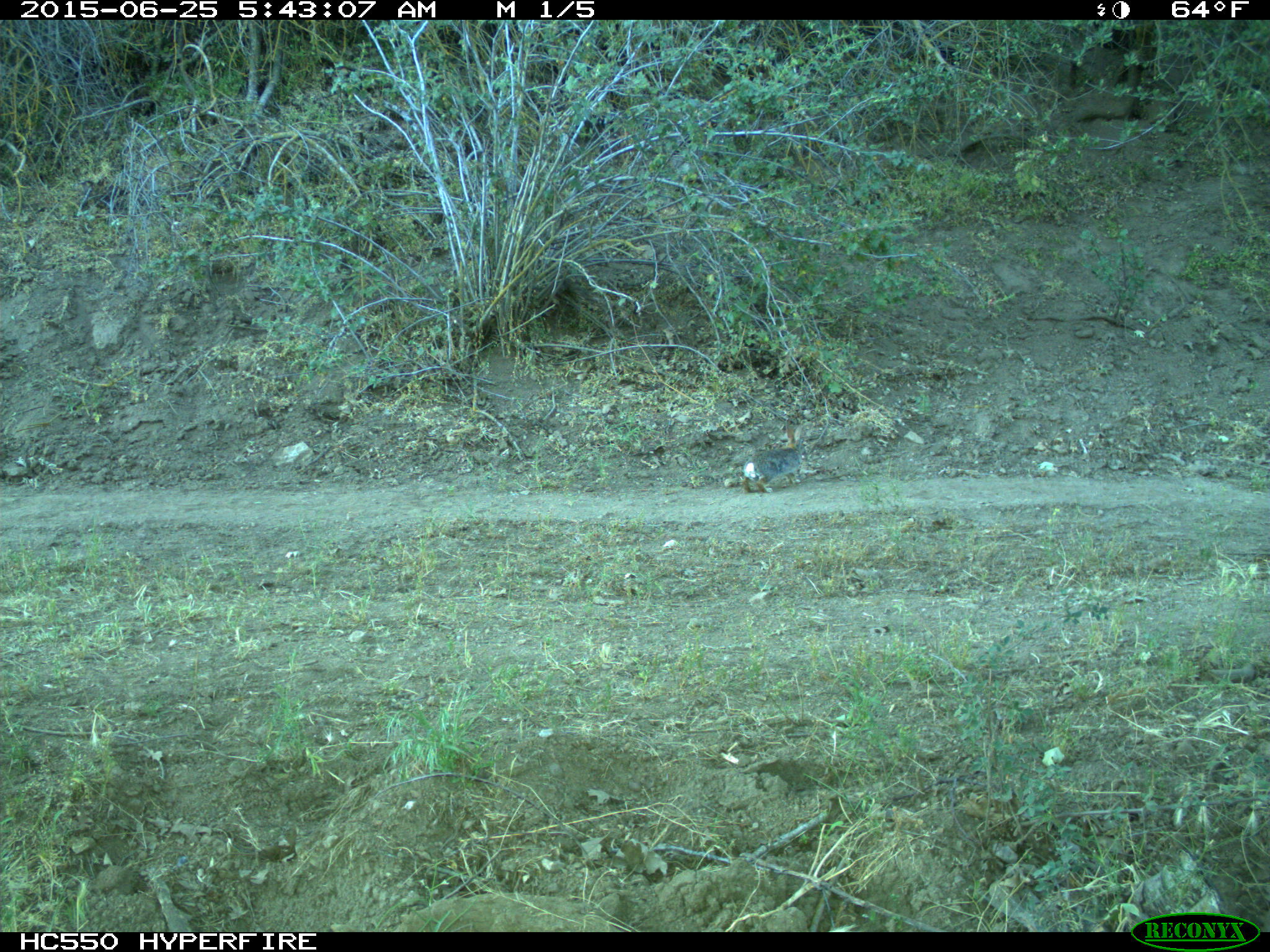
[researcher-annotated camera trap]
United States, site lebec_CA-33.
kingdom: Animalia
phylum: Chordata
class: Mammalia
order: Lagomorpha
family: Leporidae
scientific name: Leporidae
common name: rabbits and hares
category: unidentified rabbit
Unidentified rabbit (rabbits and hares) (Leporidae).